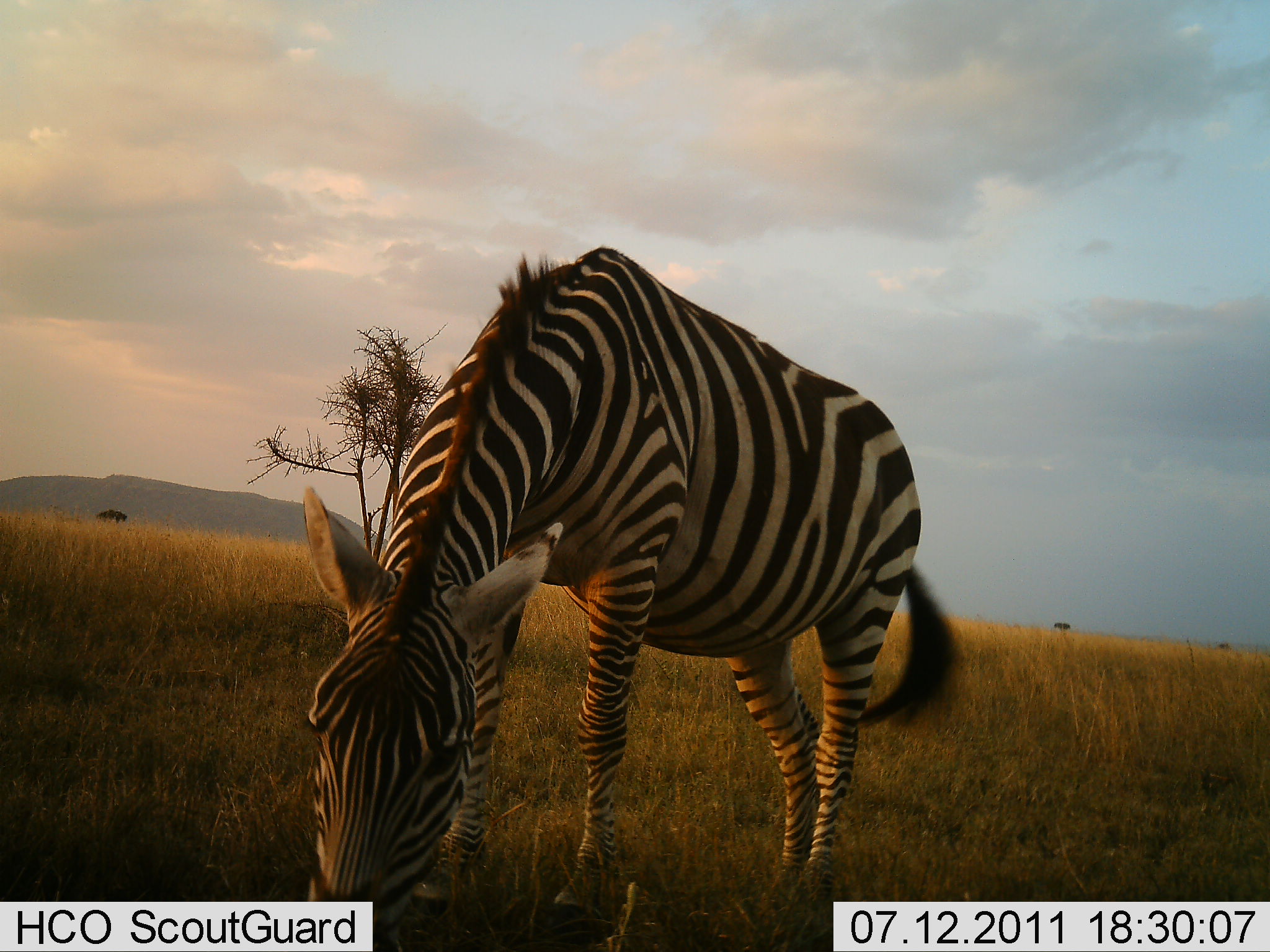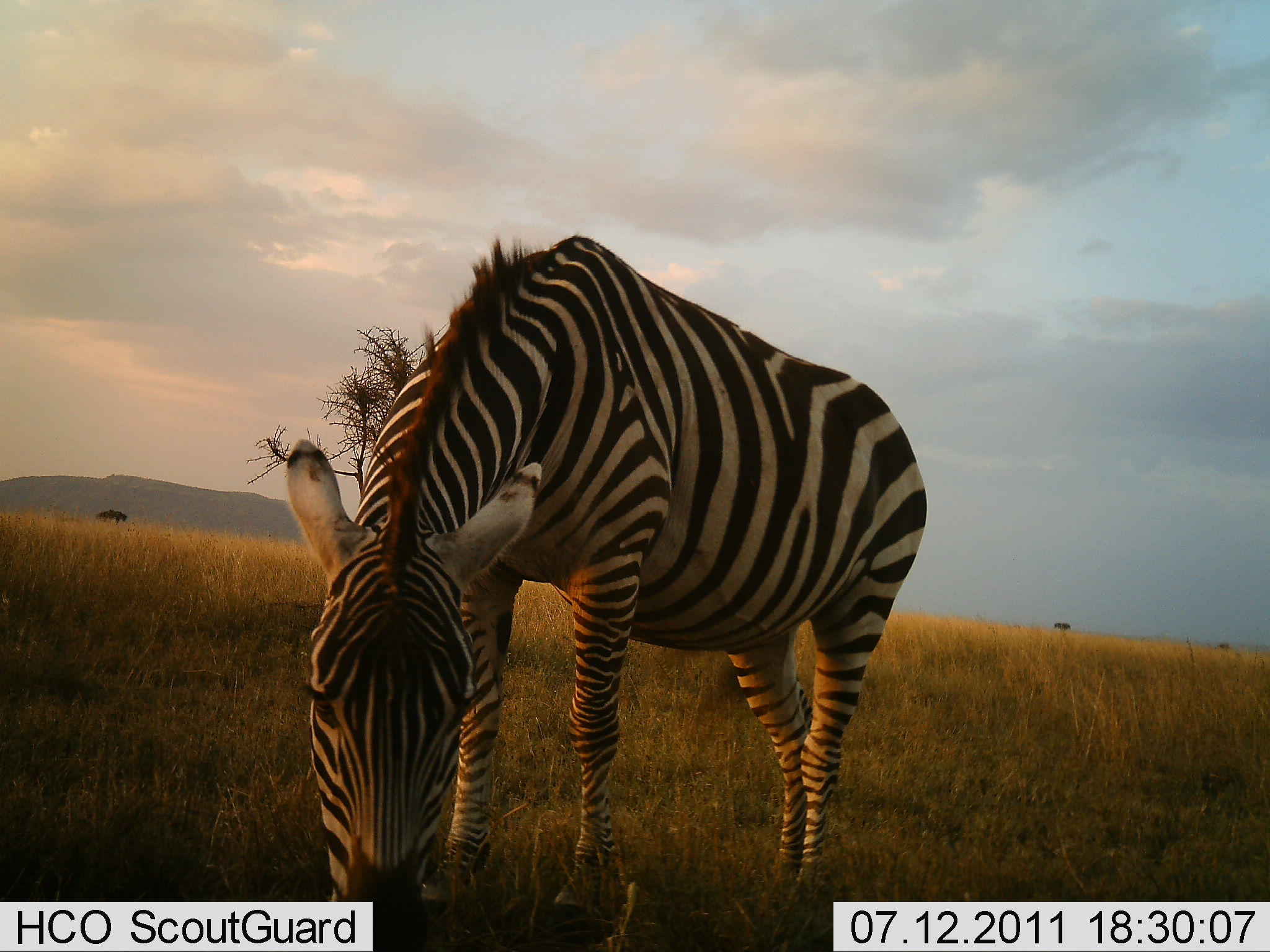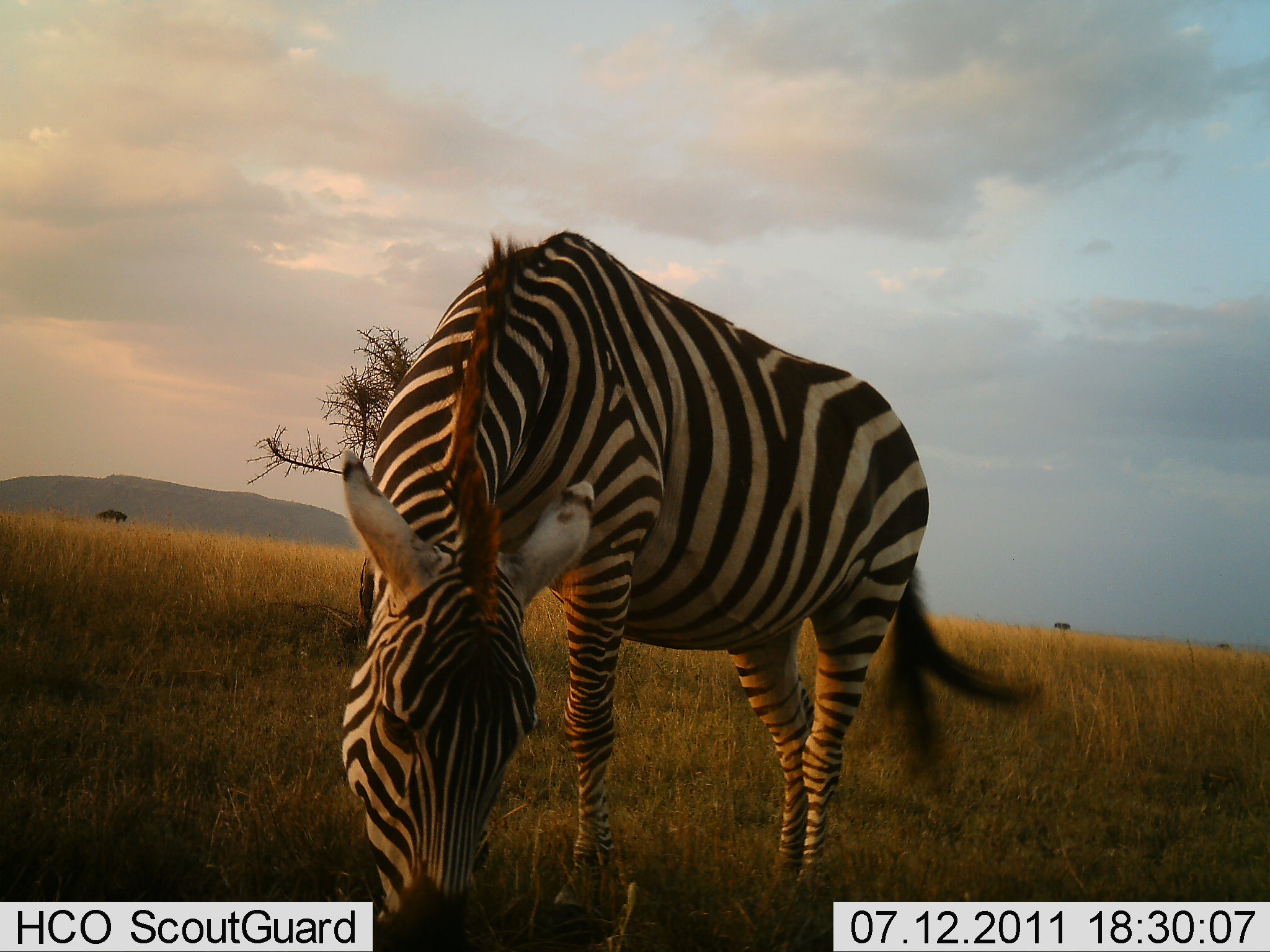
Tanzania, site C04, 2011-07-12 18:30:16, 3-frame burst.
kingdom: Animalia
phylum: Chordata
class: Mammalia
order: Perissodactyla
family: Equidae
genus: Equus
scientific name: Equus quagga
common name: plains zebra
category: zebra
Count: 1.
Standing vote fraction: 40%.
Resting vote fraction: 0%.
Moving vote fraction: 0%.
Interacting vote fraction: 0%.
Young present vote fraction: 0%.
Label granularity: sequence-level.